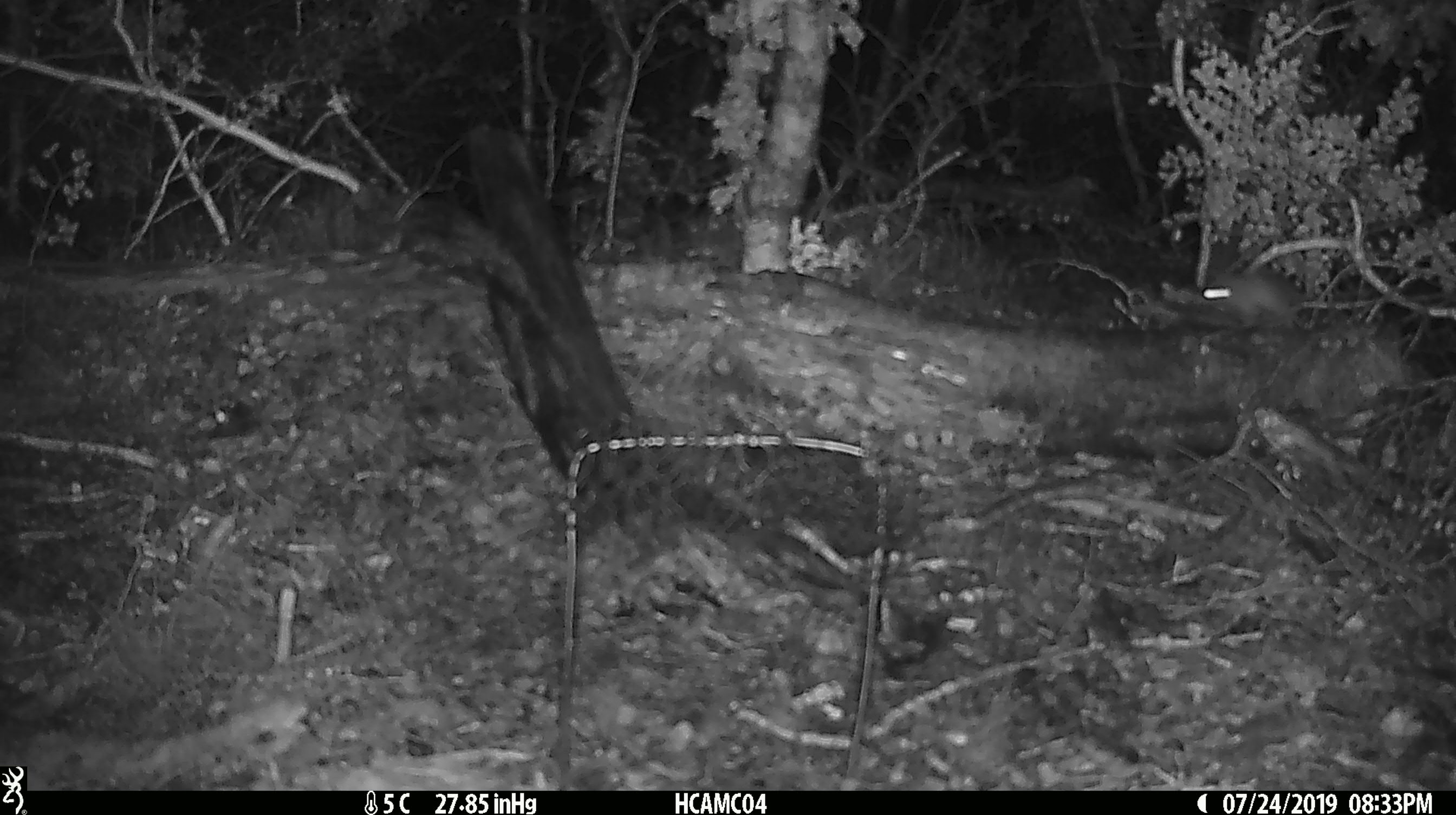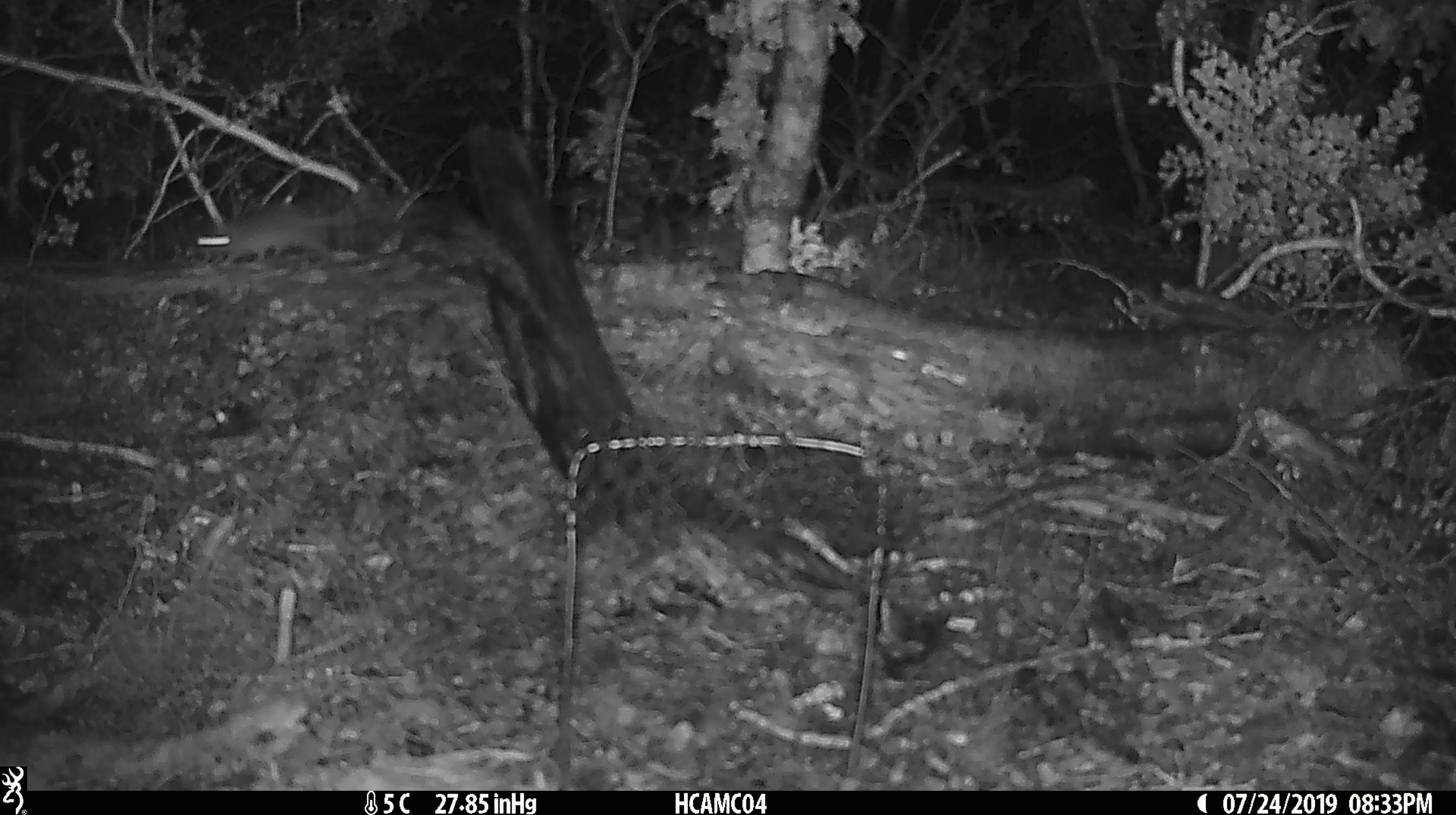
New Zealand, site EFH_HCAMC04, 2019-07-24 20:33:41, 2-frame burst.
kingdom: Animalia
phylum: Chordata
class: Mammalia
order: Rodentia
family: Muridae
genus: Mus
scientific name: Mus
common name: mouse